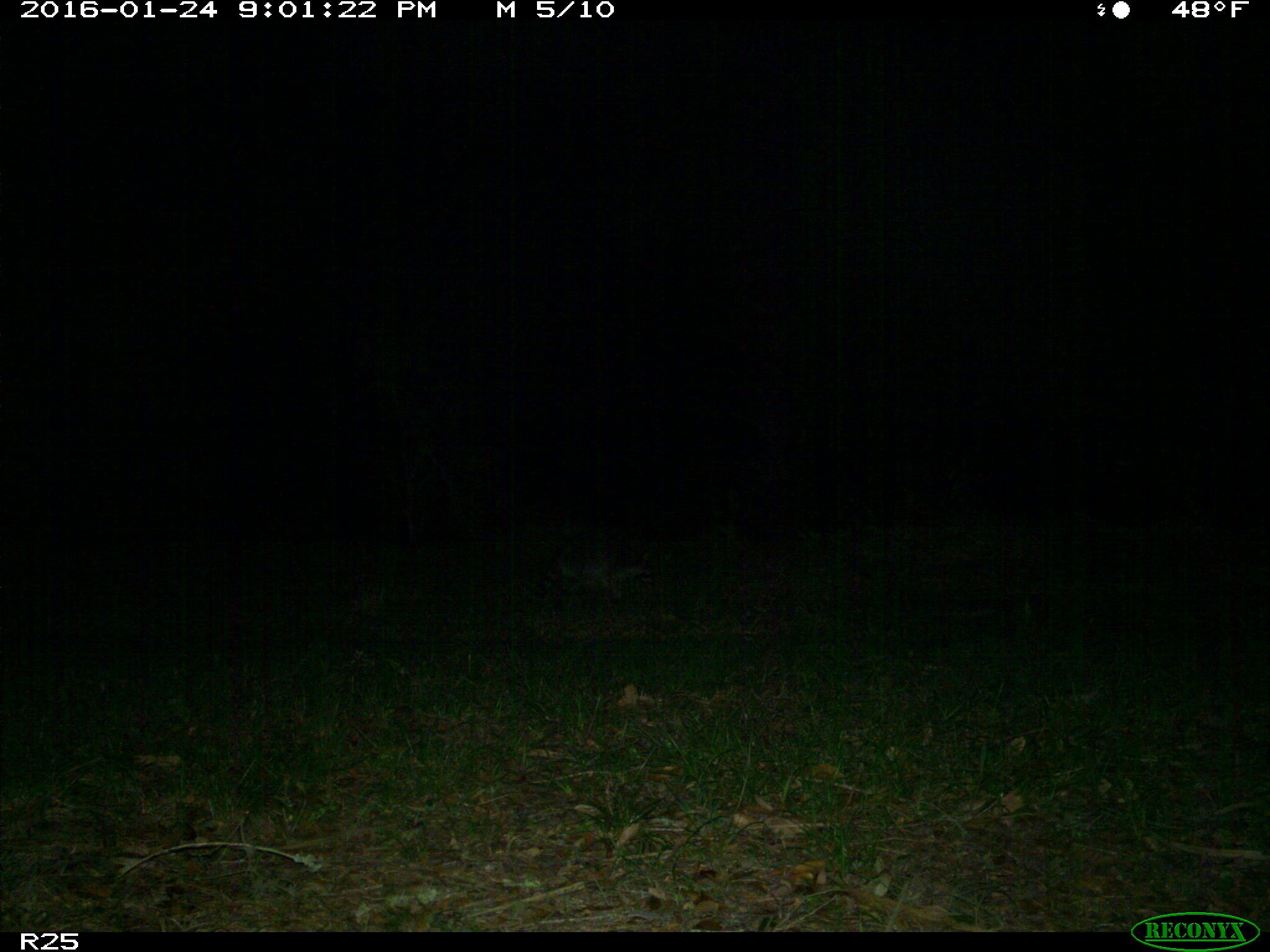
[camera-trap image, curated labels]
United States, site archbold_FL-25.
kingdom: Animalia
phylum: Chordata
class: Mammalia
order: Carnivora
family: Procyonidae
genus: Procyon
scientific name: Procyon lotor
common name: common raccoon